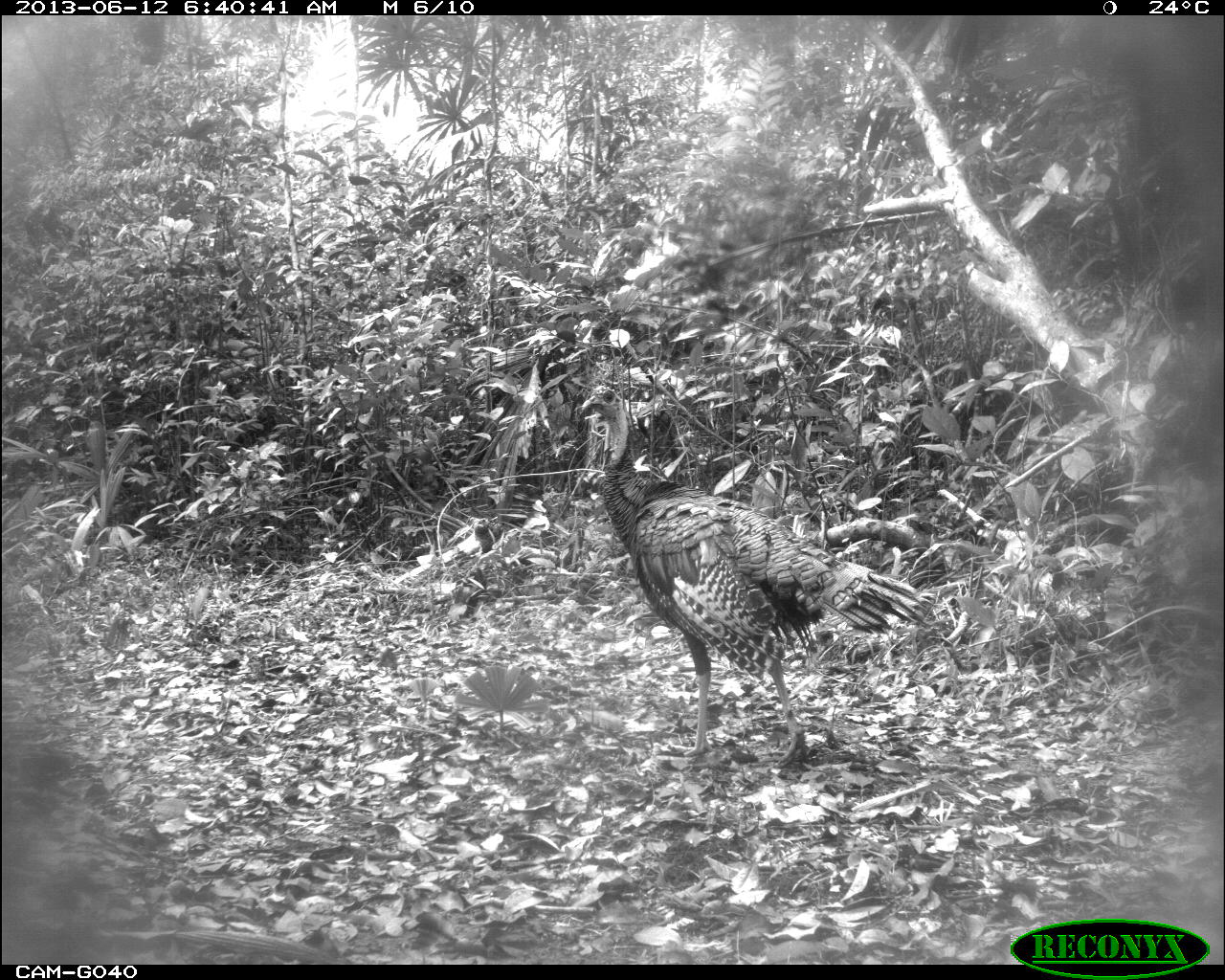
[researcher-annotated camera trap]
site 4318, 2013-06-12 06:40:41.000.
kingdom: Animalia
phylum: Chordata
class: Aves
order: Galliformes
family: Phasianidae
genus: Meleagris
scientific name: Meleagris ocellata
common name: ocellated turkey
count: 1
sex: male